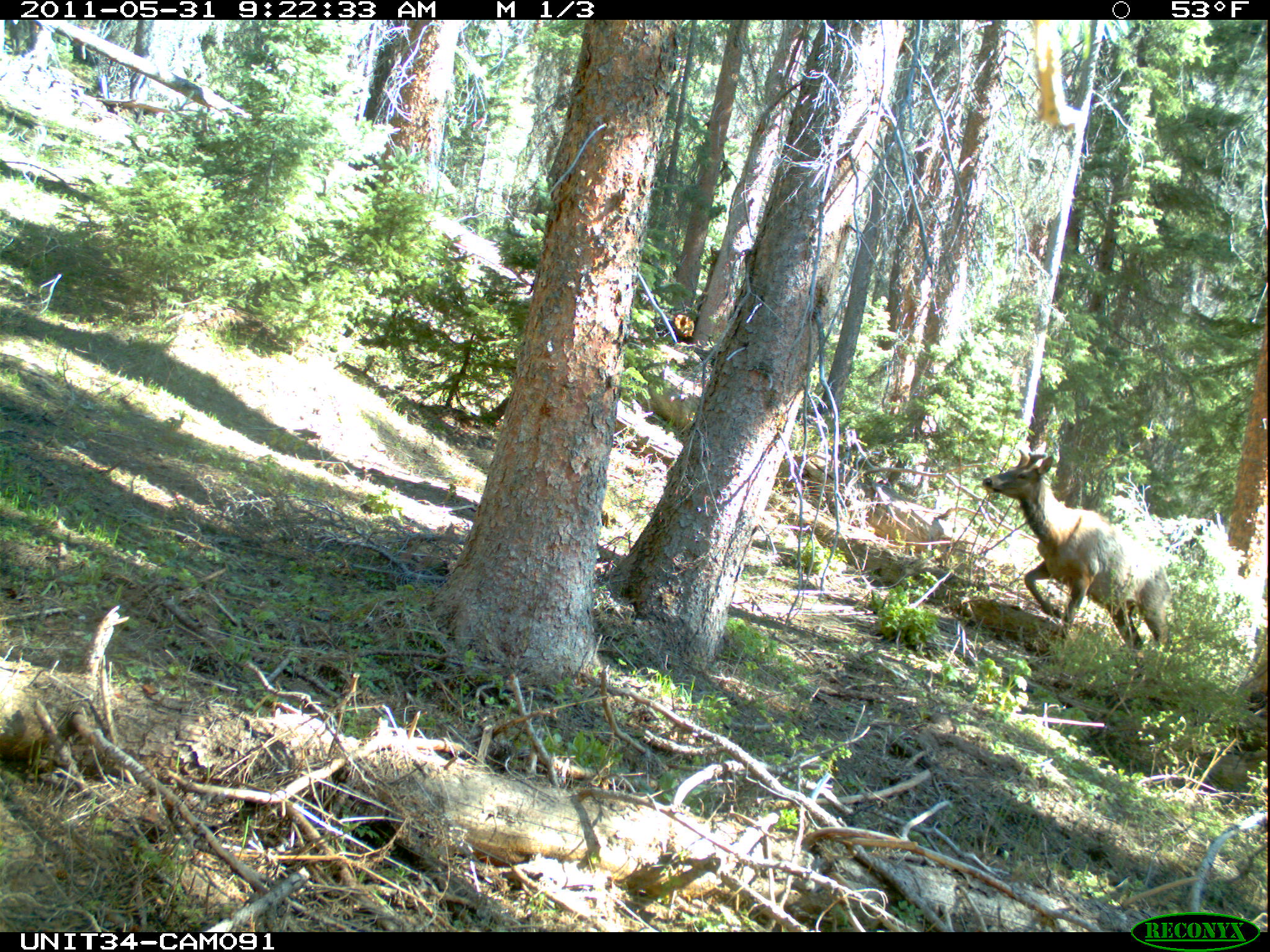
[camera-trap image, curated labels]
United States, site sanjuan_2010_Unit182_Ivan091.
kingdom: Animalia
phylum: Chordata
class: Mammalia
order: Artiodactyla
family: Cervidae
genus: Cervus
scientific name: Cervus elaphus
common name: red deer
Cervus elaphus (red deer).